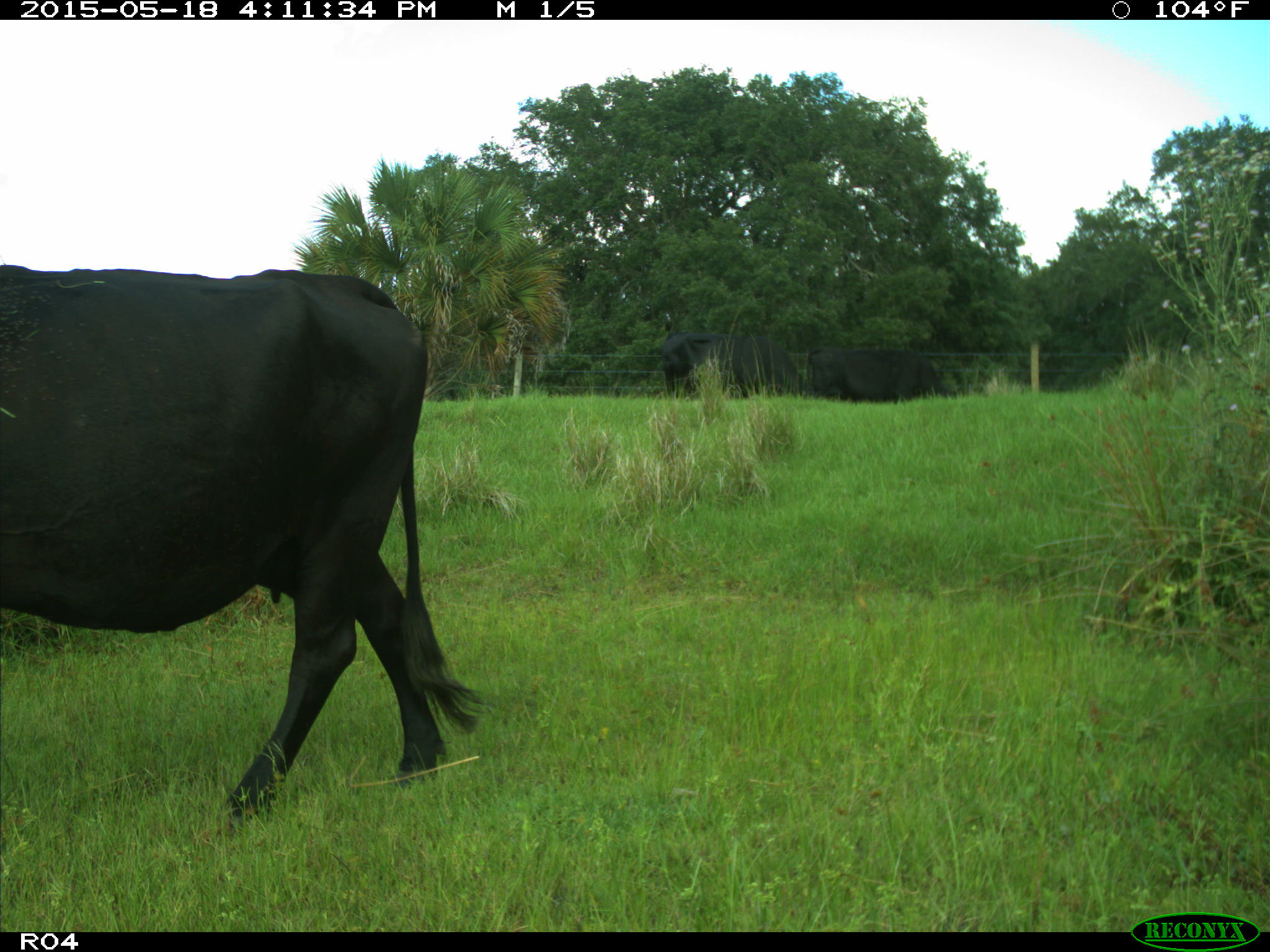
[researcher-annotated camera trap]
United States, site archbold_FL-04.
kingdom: Animalia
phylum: Chordata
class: Mammalia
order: Artiodactyla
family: Bovidae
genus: Bos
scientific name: Bos taurus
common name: domestic cow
Bos taurus (domestic cow).